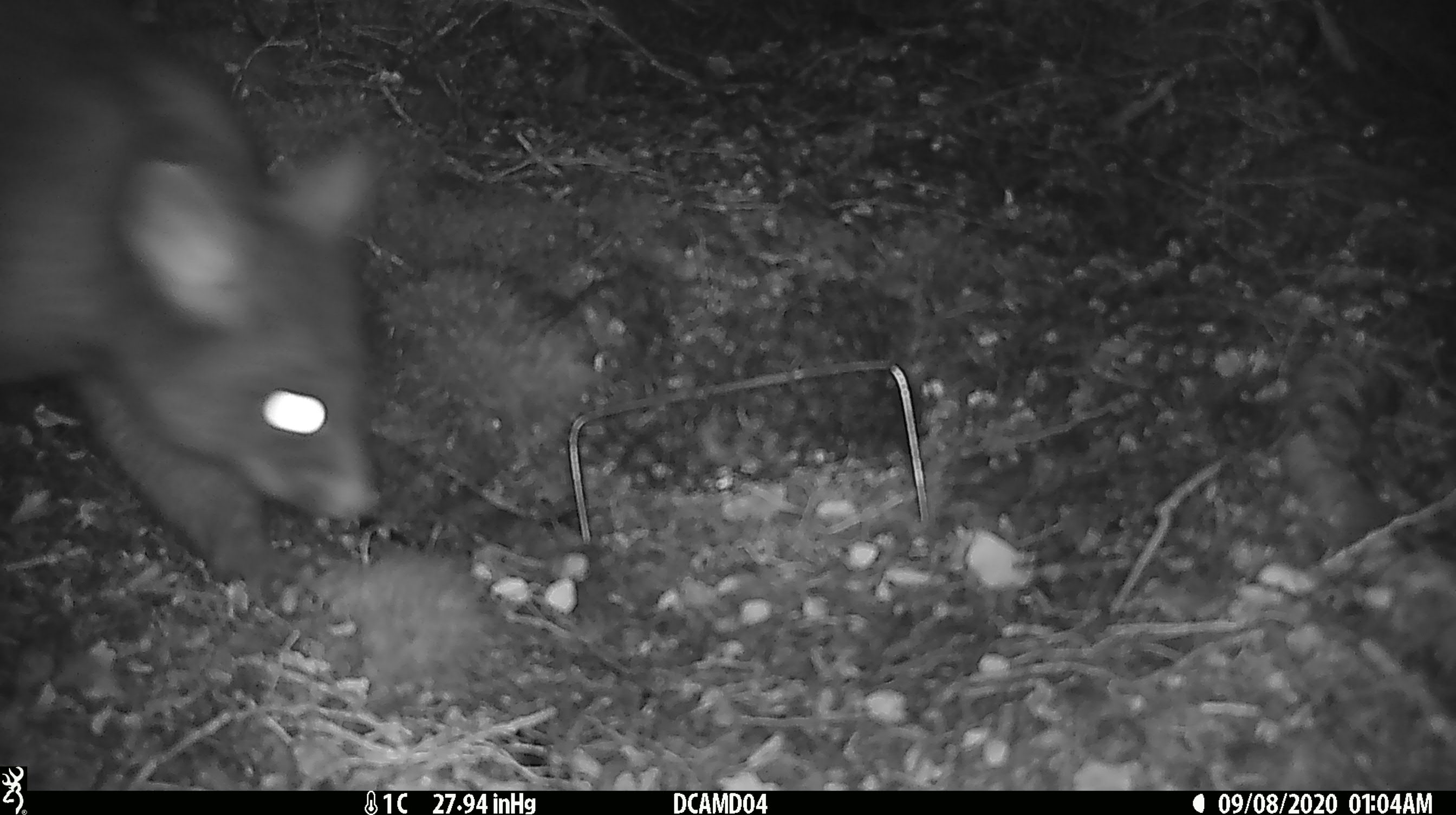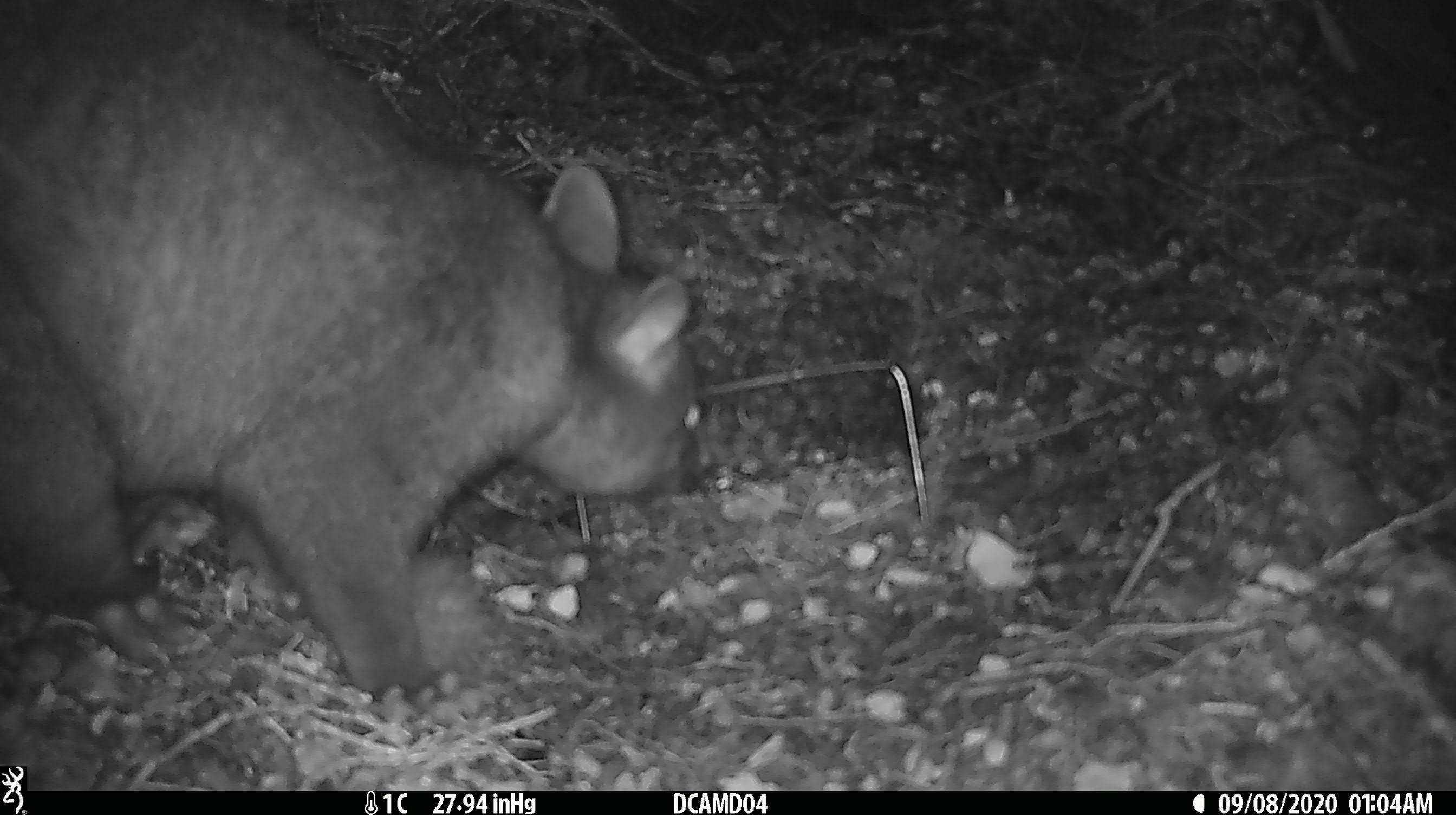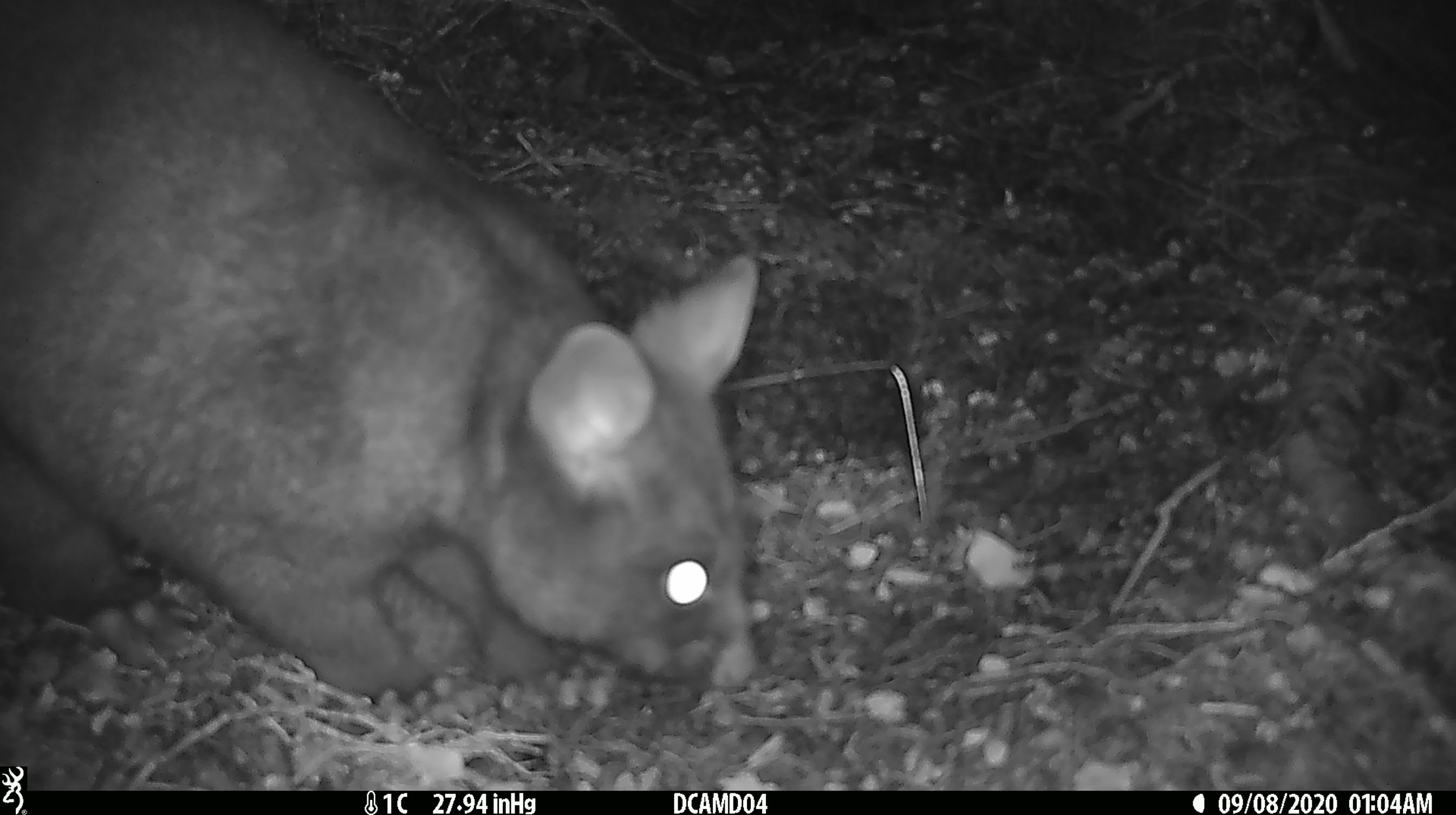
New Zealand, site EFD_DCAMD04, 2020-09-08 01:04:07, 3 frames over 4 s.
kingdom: Animalia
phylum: Chordata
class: Mammalia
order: Diprotodontia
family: Phalangeridae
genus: Trichosurus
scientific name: Trichosurus vulpecula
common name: common brushtail possum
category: possum